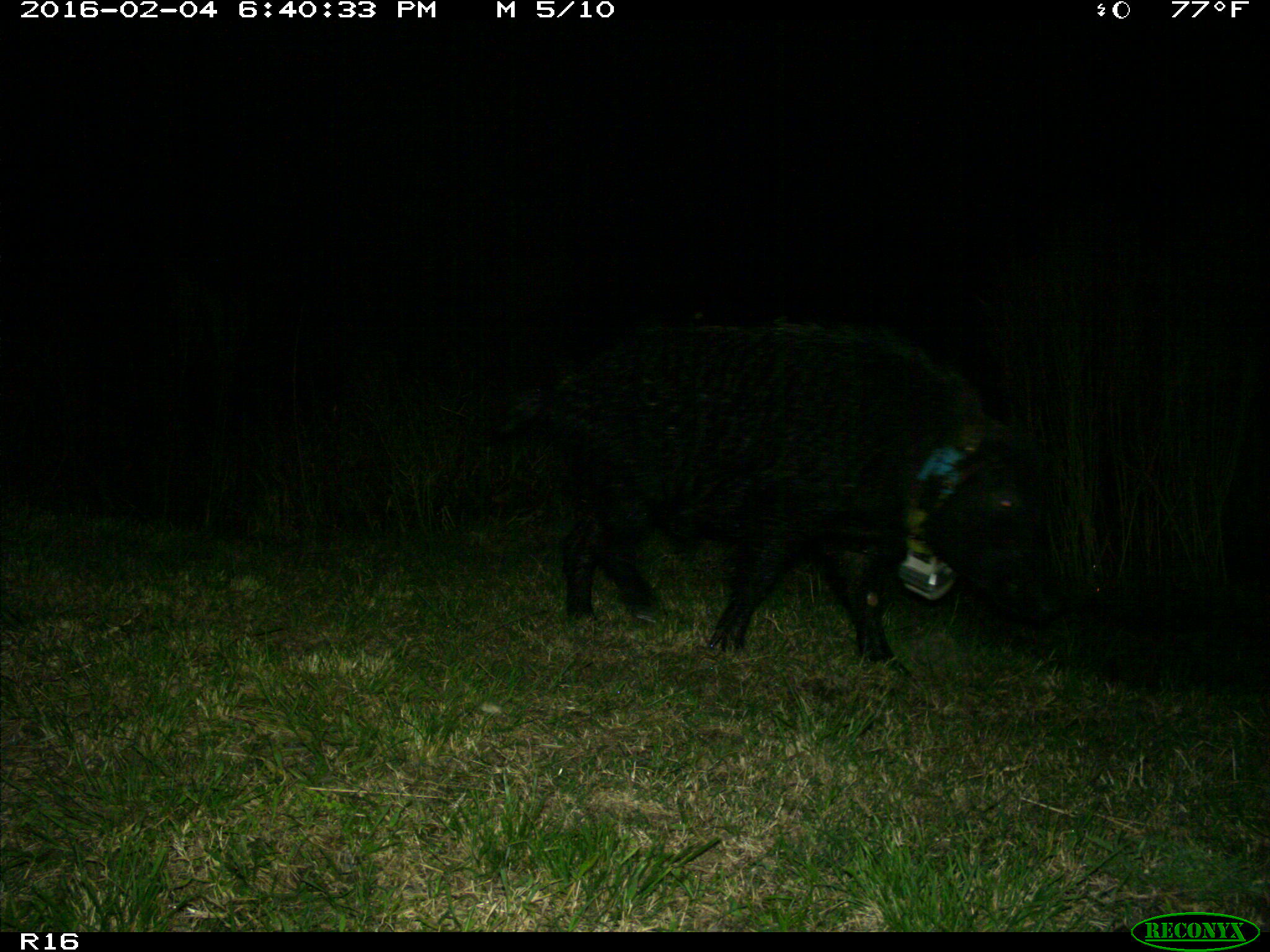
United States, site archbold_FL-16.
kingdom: Animalia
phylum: Chordata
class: Mammalia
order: Artiodactyla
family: Suidae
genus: Sus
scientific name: Sus scrofa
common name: wild boar